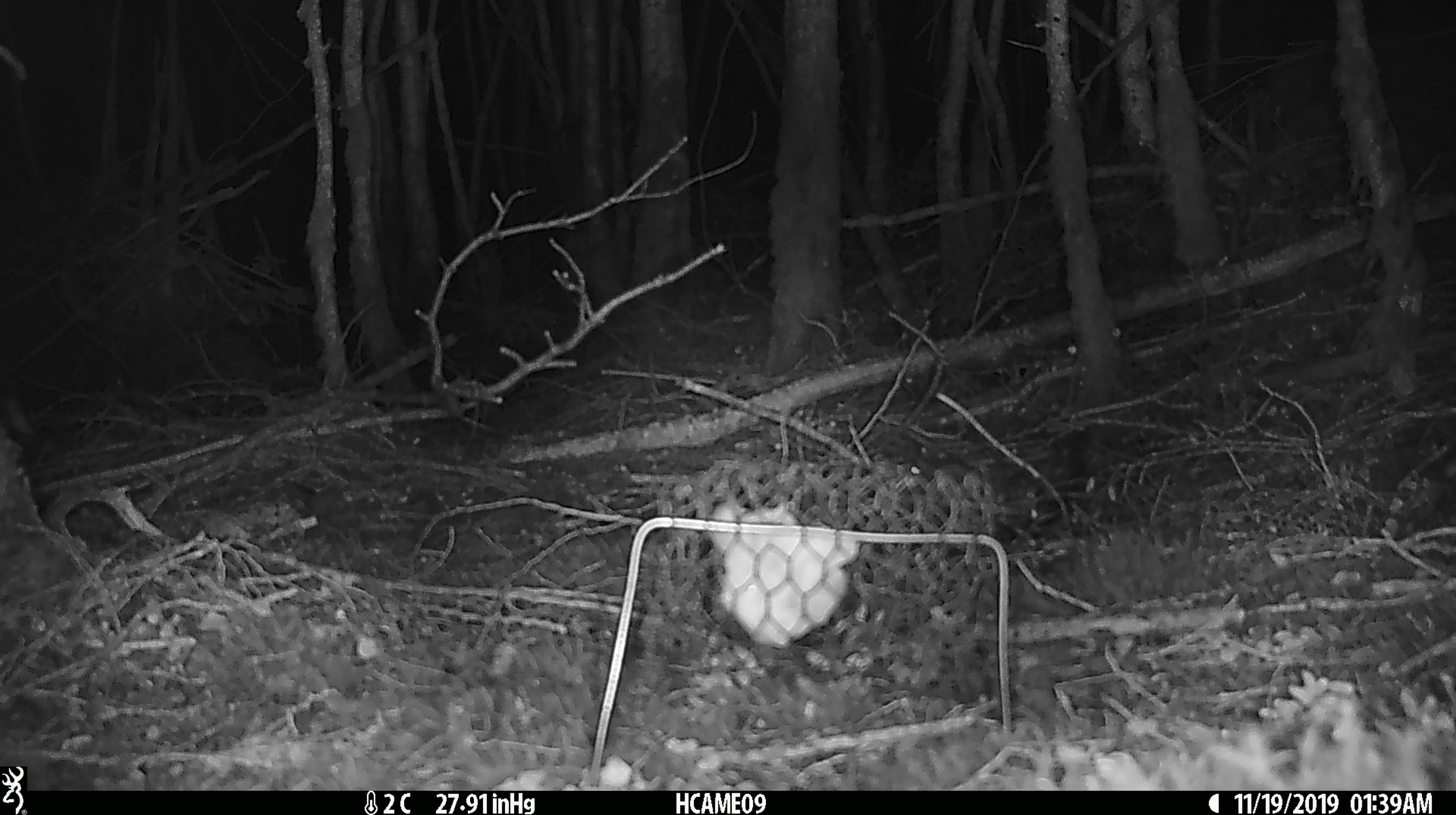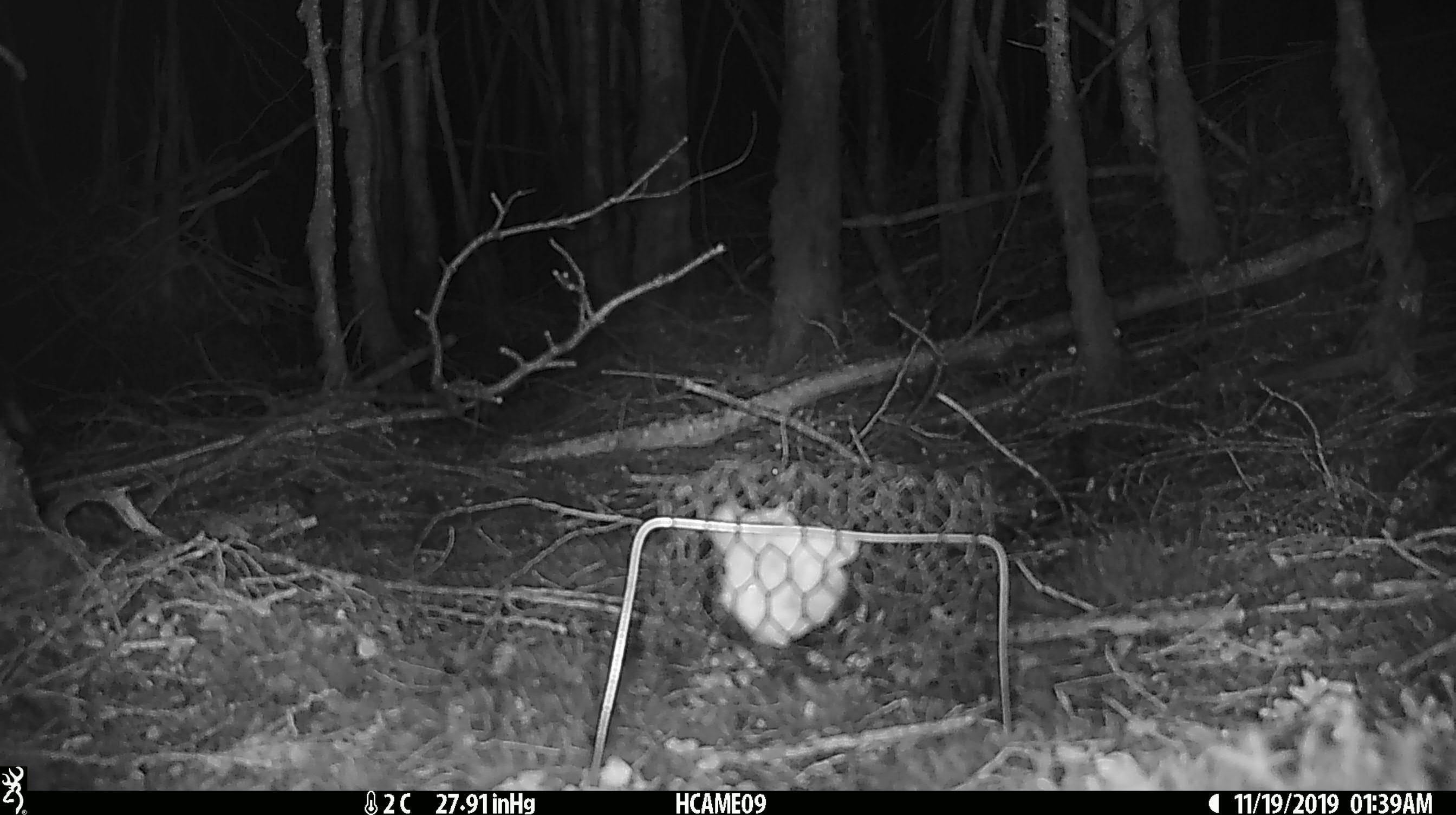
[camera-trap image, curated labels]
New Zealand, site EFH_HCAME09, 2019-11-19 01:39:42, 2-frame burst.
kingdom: Animalia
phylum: Chordata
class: Mammalia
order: Rodentia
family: Muridae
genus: Mus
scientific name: Mus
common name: mouse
Mouse (Mus).